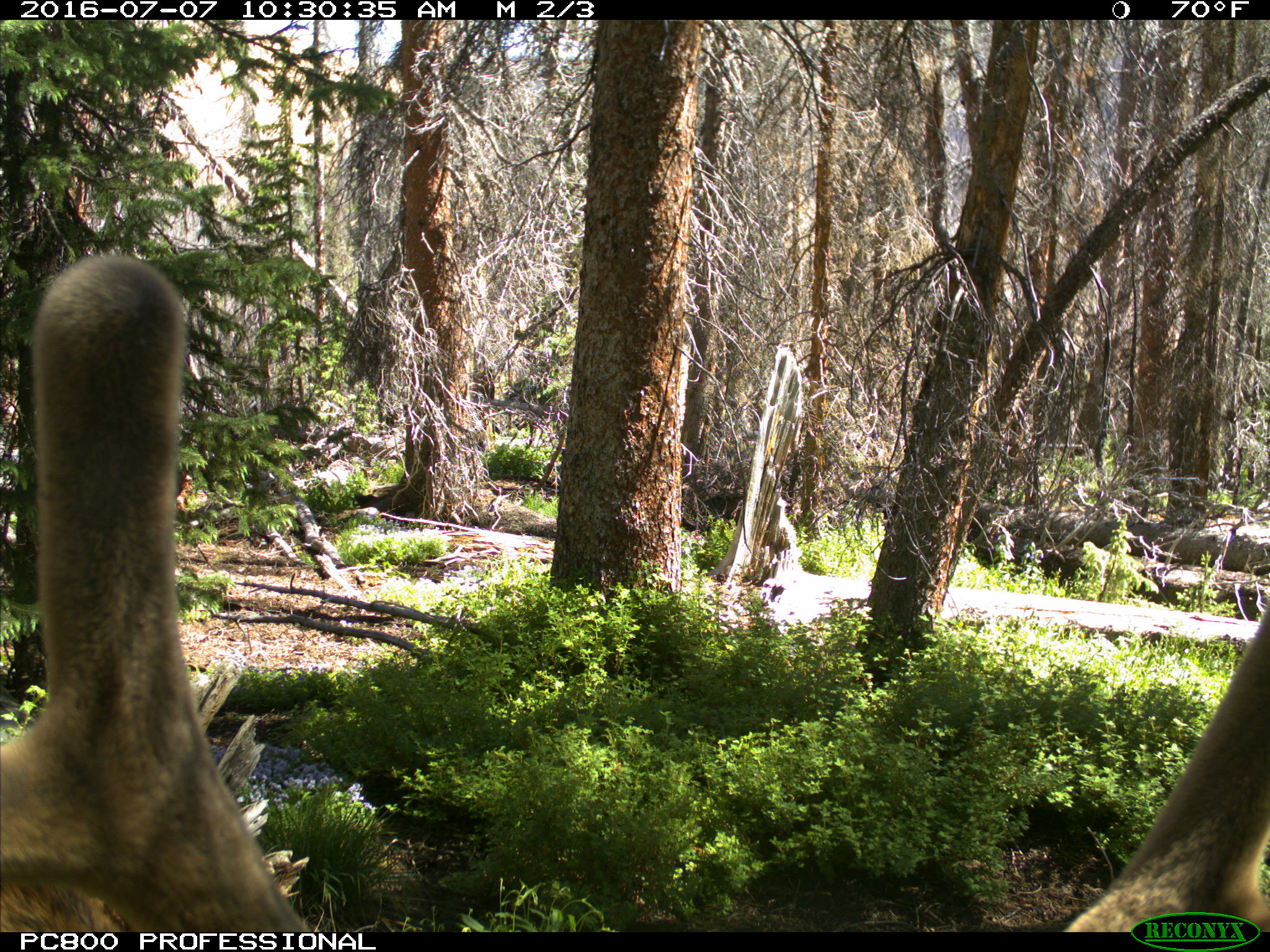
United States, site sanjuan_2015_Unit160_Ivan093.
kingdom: Animalia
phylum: Chordata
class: Mammalia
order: Artiodactyla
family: Cervidae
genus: Cervus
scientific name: Cervus elaphus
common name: red deer